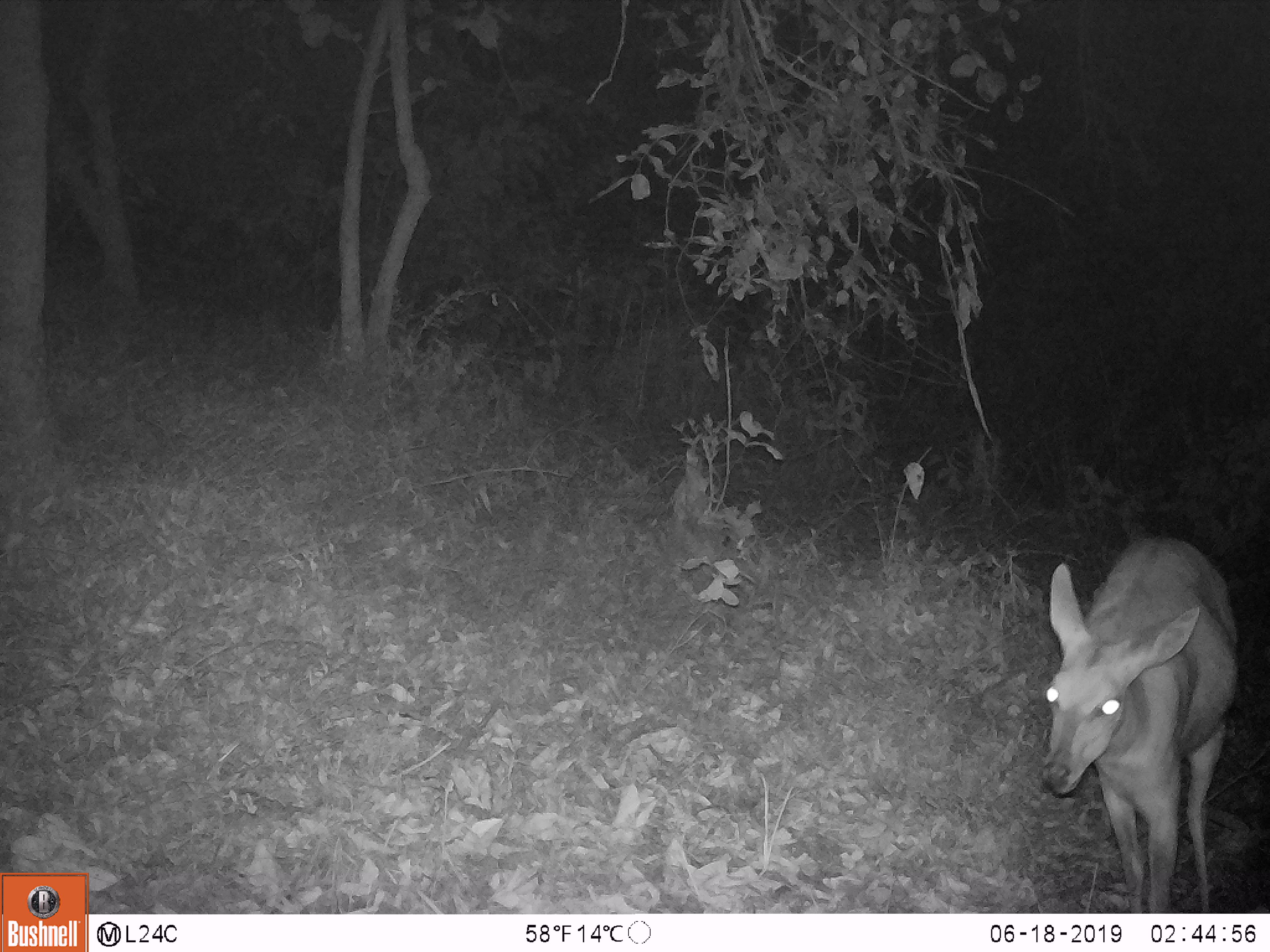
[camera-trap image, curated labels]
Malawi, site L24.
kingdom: Animalia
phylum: Chordata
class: Mammalia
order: Artiodactyla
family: Bovidae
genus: Redunca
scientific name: Redunca arundinum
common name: southern reedbuck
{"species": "southern reedbuck (Redunca arundinum)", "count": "1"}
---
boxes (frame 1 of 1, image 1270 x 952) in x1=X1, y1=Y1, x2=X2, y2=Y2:
southern reedbuck: x1=1030, y1=526, x2=1253, y2=910